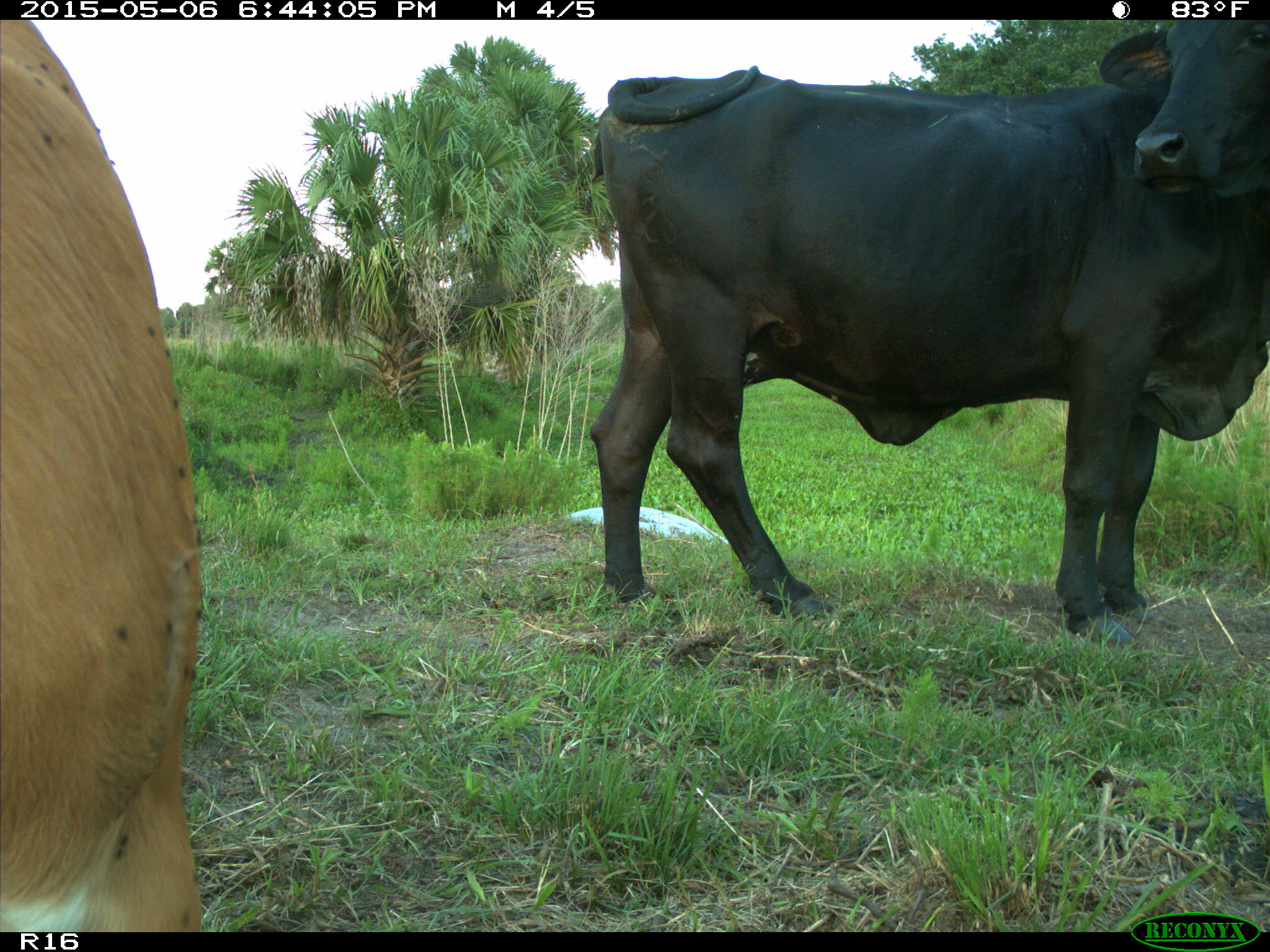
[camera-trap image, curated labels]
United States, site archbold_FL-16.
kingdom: Animalia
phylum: Chordata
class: Mammalia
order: Artiodactyla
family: Bovidae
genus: Bos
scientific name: Bos taurus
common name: domestic cow